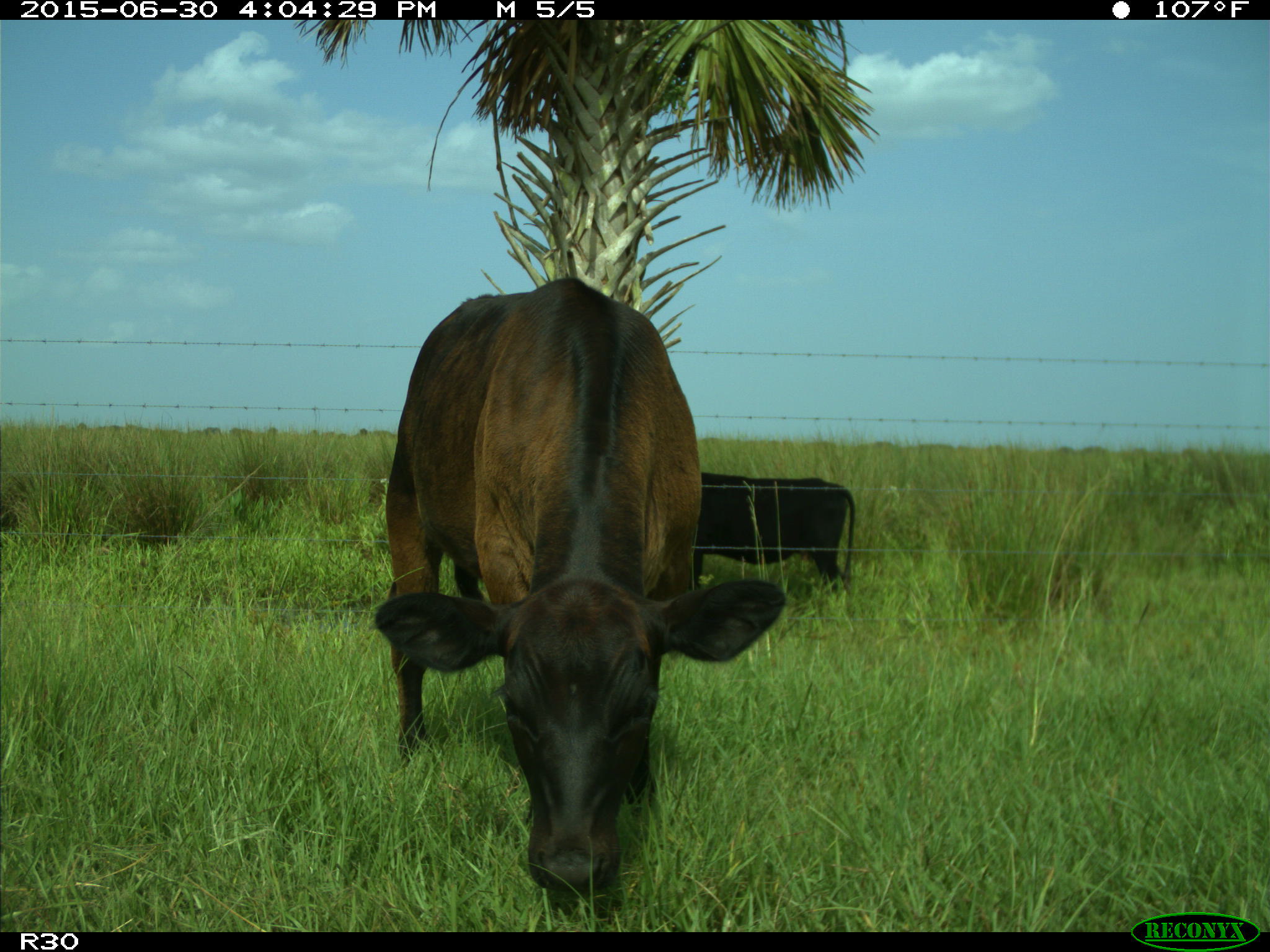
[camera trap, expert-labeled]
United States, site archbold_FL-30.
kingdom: Animalia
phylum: Chordata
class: Mammalia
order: Artiodactyla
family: Bovidae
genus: Bos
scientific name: Bos taurus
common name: domestic cow